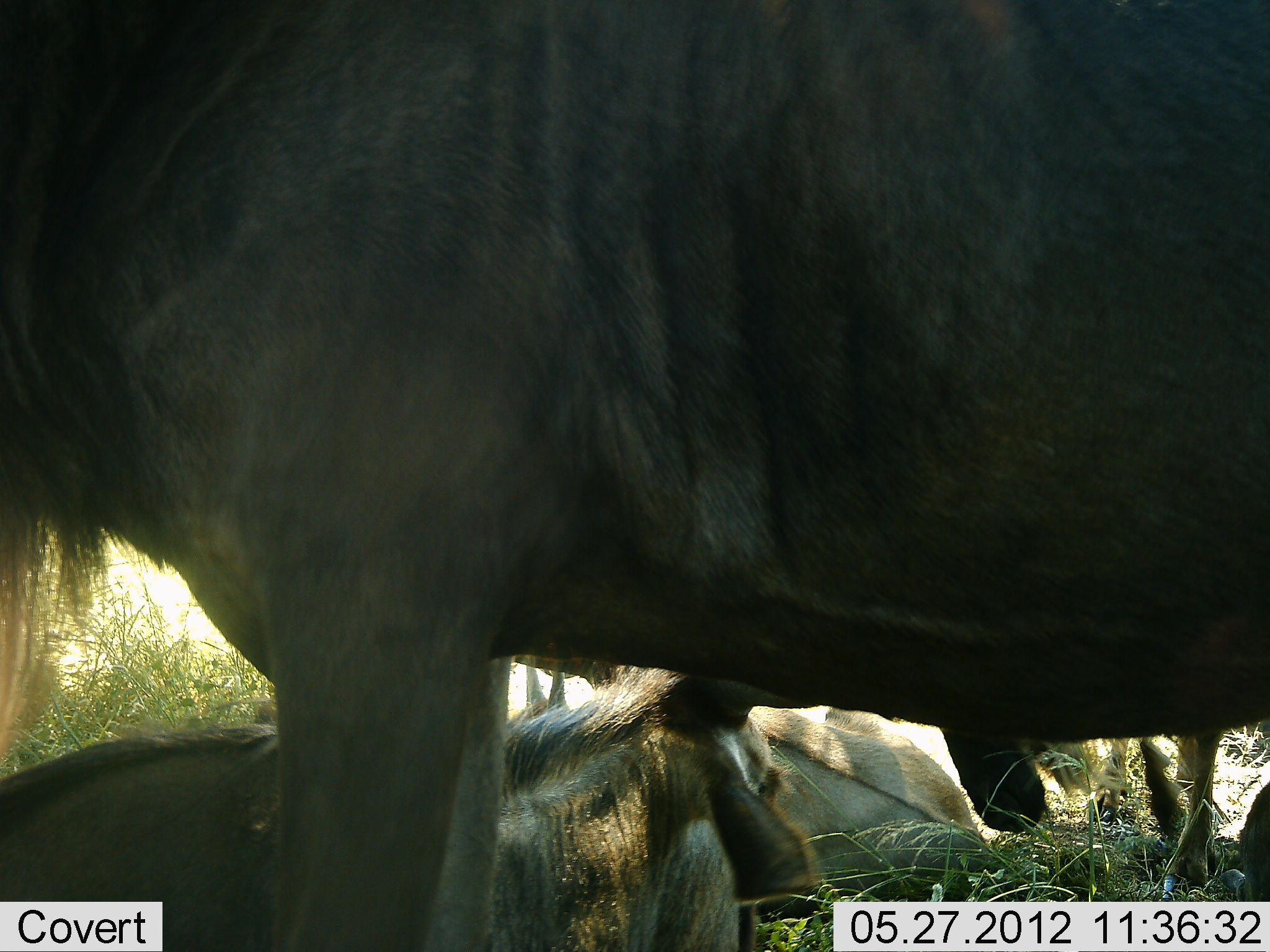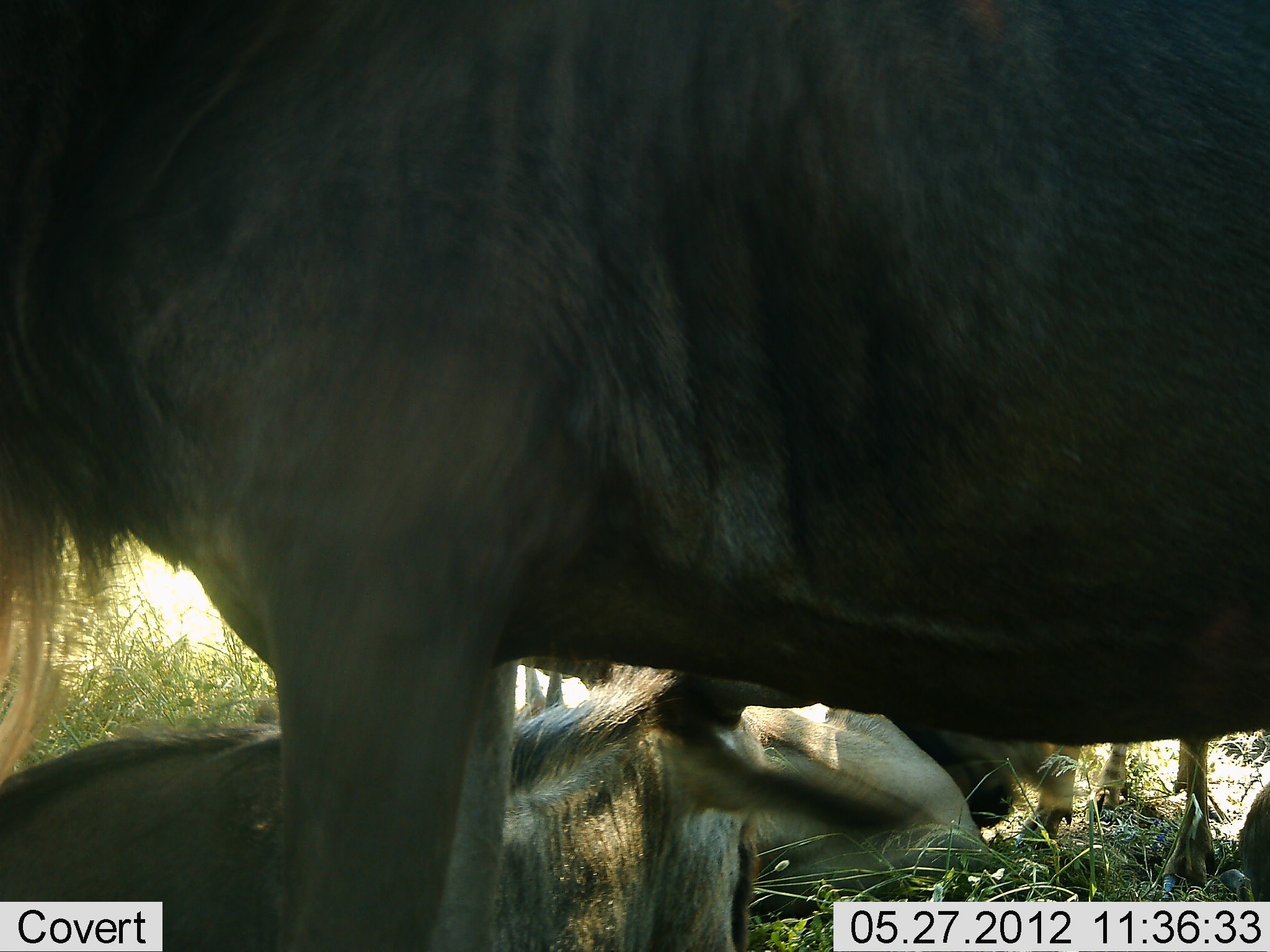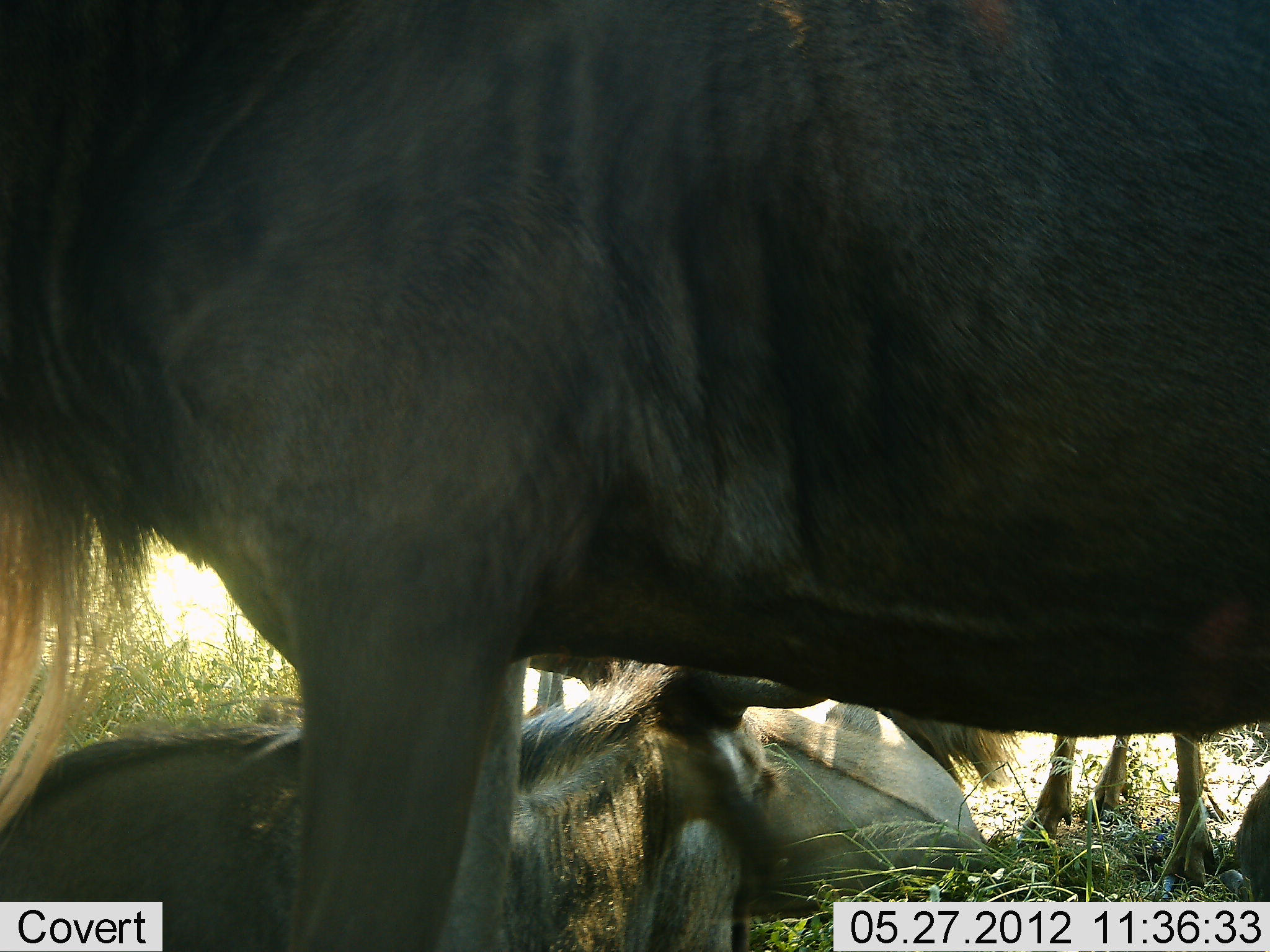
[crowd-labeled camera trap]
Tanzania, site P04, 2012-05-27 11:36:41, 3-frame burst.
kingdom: Animalia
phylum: Chordata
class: Mammalia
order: Artiodactyla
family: Bovidae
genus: Connochaetes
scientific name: Connochaetes taurinus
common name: blue wildebeest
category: wildebeest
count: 3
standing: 80%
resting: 90%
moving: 0%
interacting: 0%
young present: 10%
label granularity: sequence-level